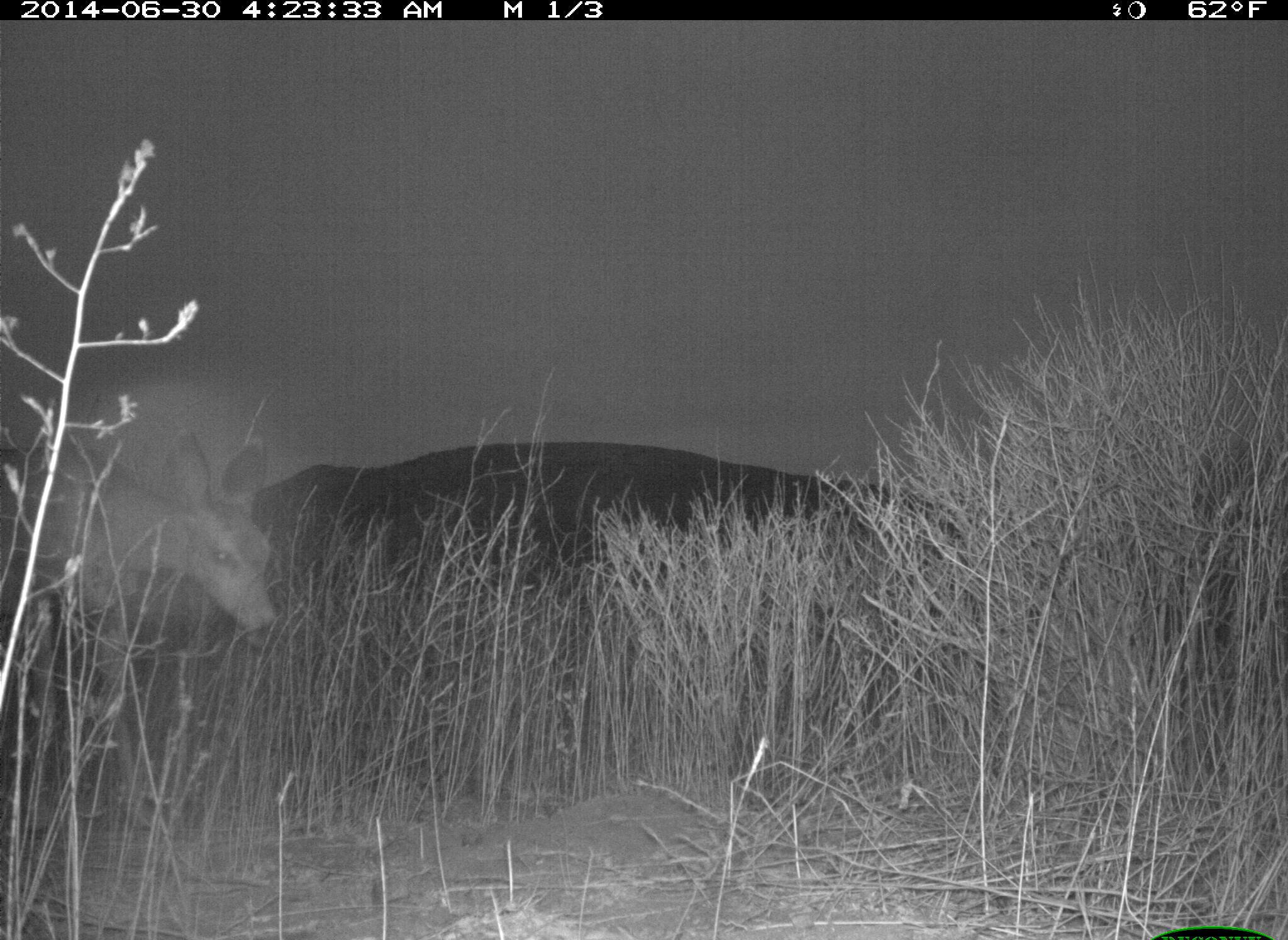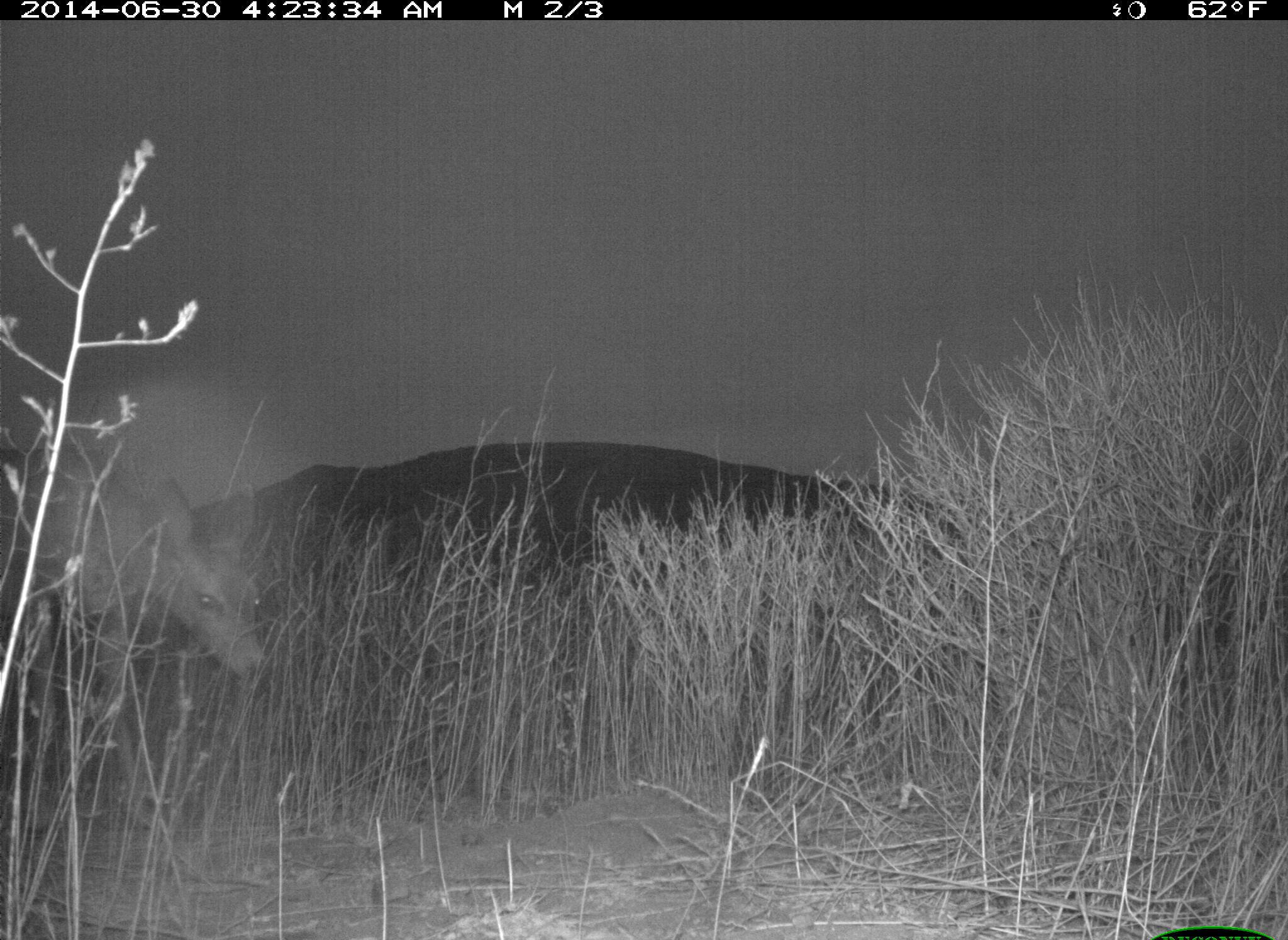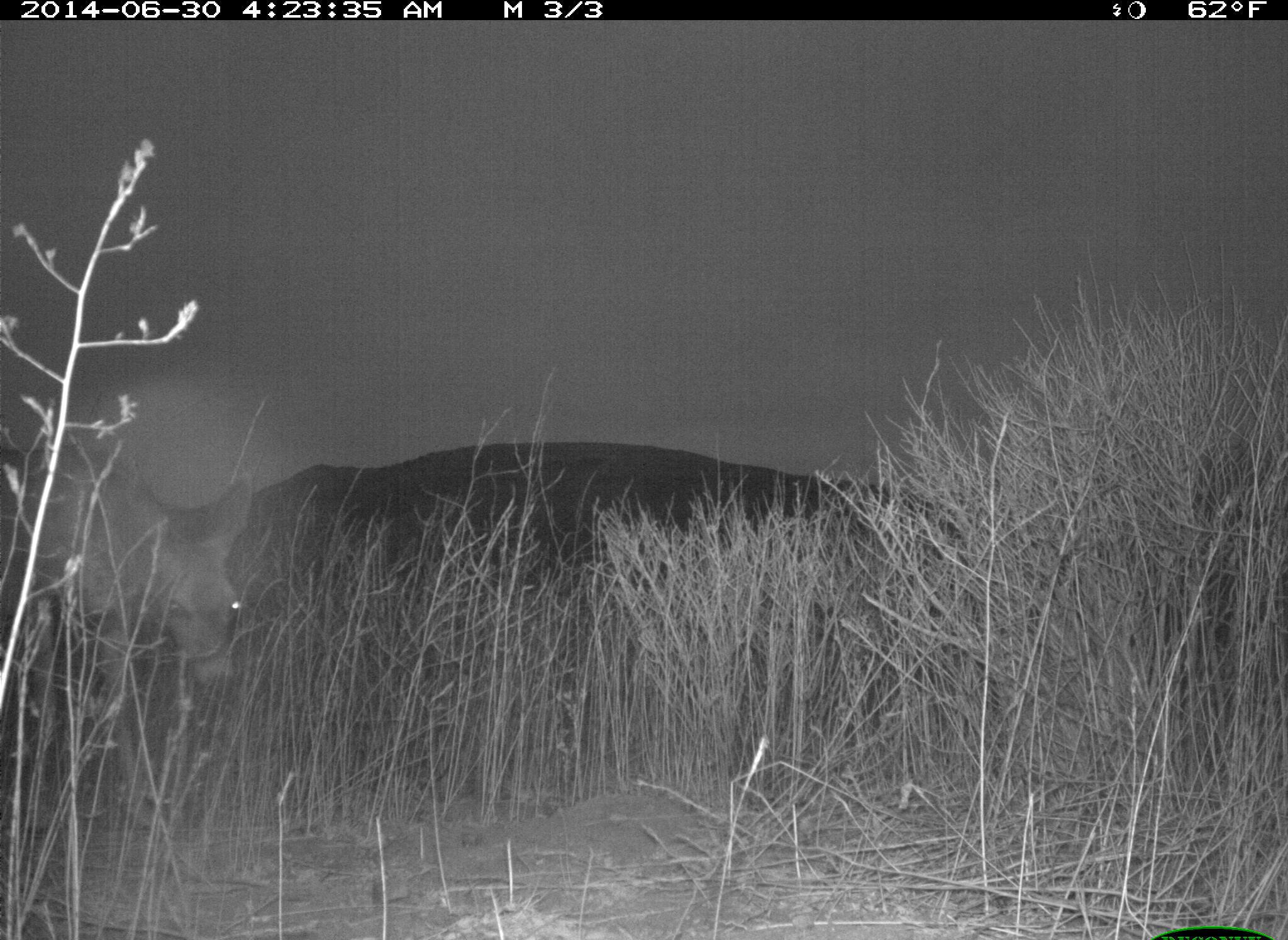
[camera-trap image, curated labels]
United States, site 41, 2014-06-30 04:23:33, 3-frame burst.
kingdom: Animalia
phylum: Chordata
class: Mammalia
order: Artiodactyla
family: Cervidae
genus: Odocoileus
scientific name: Odocoileus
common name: deer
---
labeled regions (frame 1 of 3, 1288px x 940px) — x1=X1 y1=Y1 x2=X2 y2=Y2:
deer: x1=0 y1=418 x2=279 y2=838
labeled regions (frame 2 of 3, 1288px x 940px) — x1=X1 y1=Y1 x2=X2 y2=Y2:
deer: x1=0 y1=431 x2=268 y2=844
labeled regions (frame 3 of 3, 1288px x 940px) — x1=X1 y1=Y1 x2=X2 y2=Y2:
deer: x1=0 y1=432 x2=258 y2=856